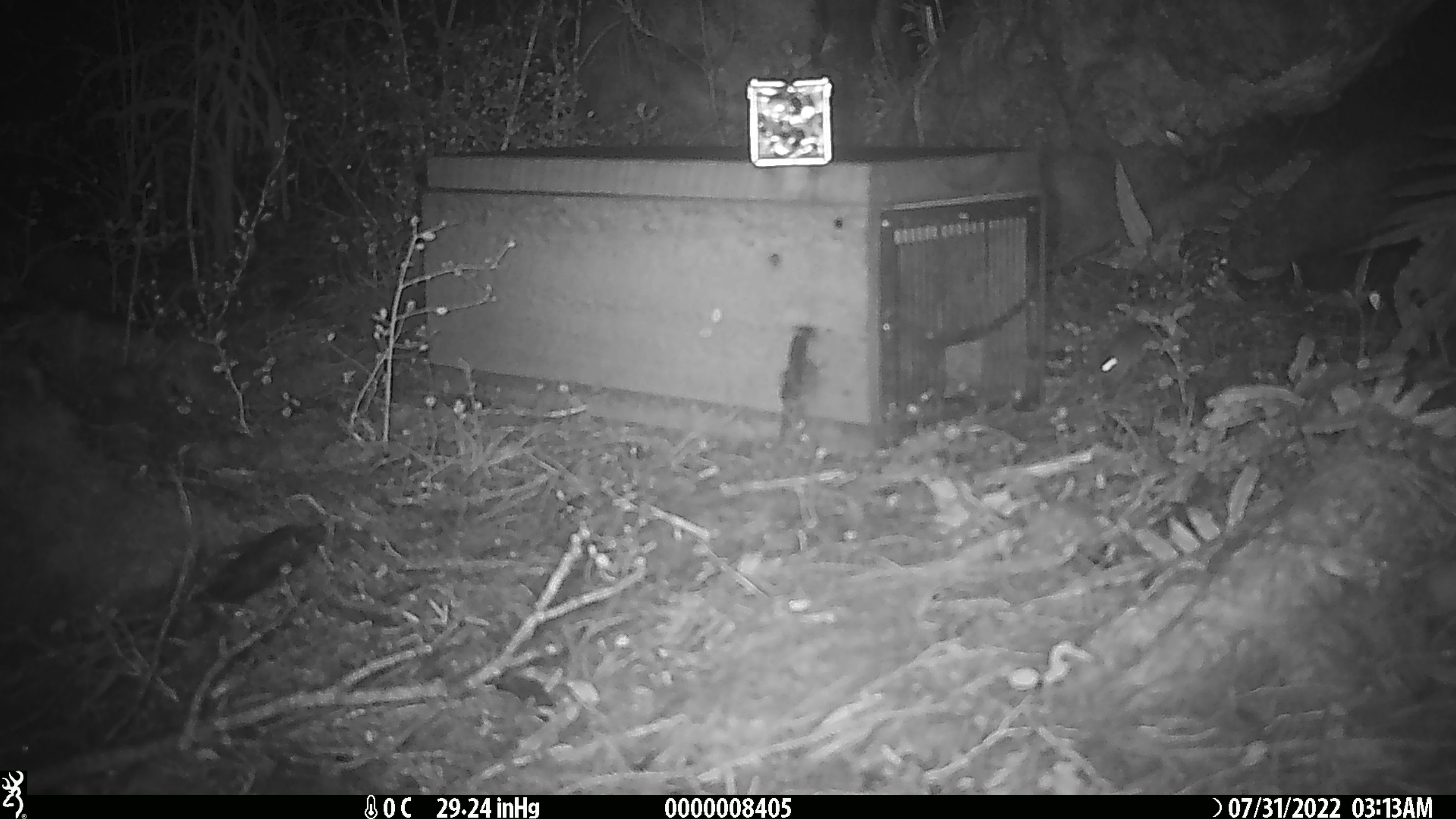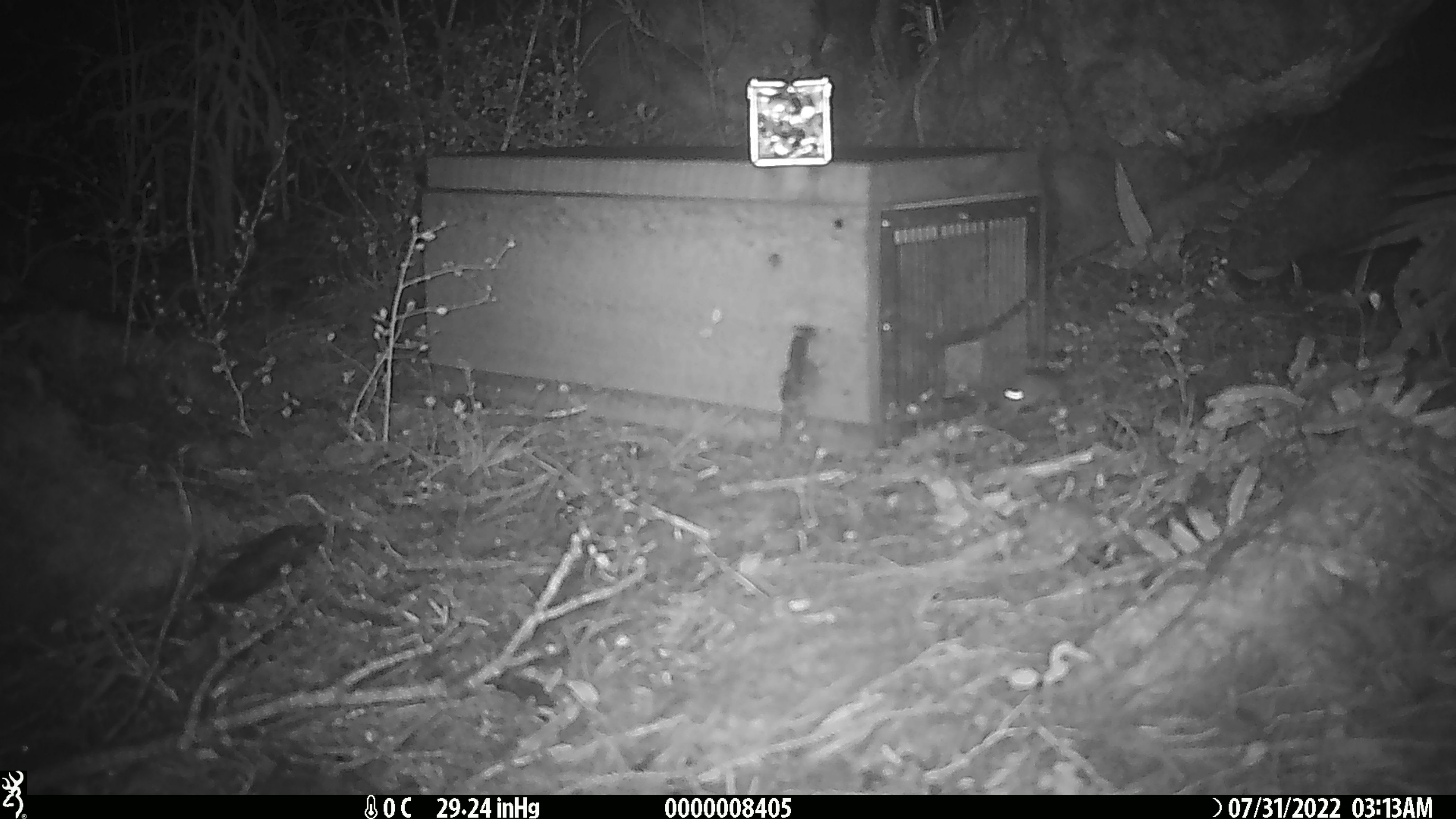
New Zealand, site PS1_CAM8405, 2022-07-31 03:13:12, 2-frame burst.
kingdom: Animalia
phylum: Chordata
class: Mammalia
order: Rodentia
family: Muridae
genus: Mus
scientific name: Mus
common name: mouse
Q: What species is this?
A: Mouse (Mus).